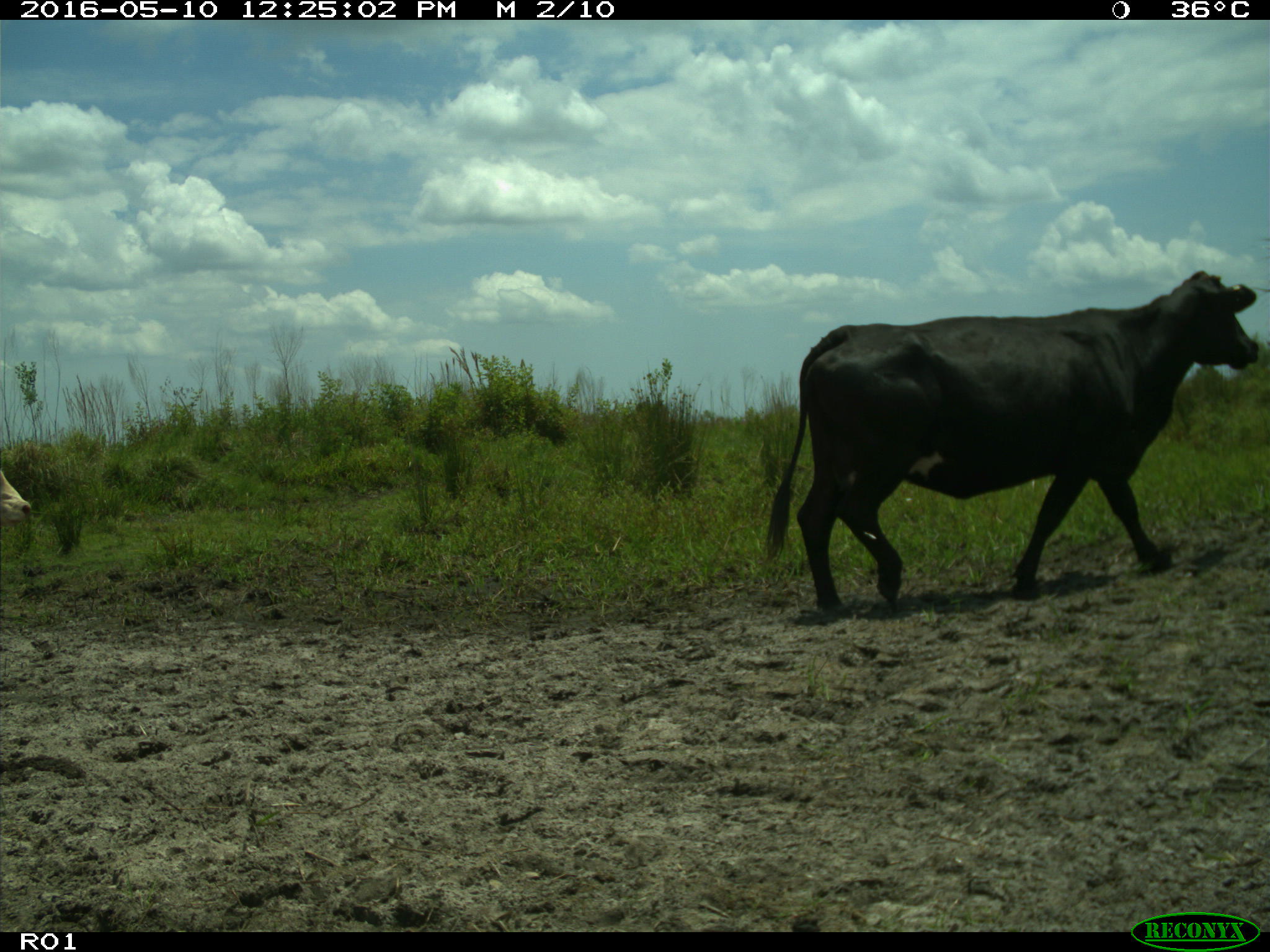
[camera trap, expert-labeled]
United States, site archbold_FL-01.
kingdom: Animalia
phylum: Chordata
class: Mammalia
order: Artiodactyla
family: Bovidae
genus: Bos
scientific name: Bos taurus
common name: domestic cow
Bos taurus (domestic cow).